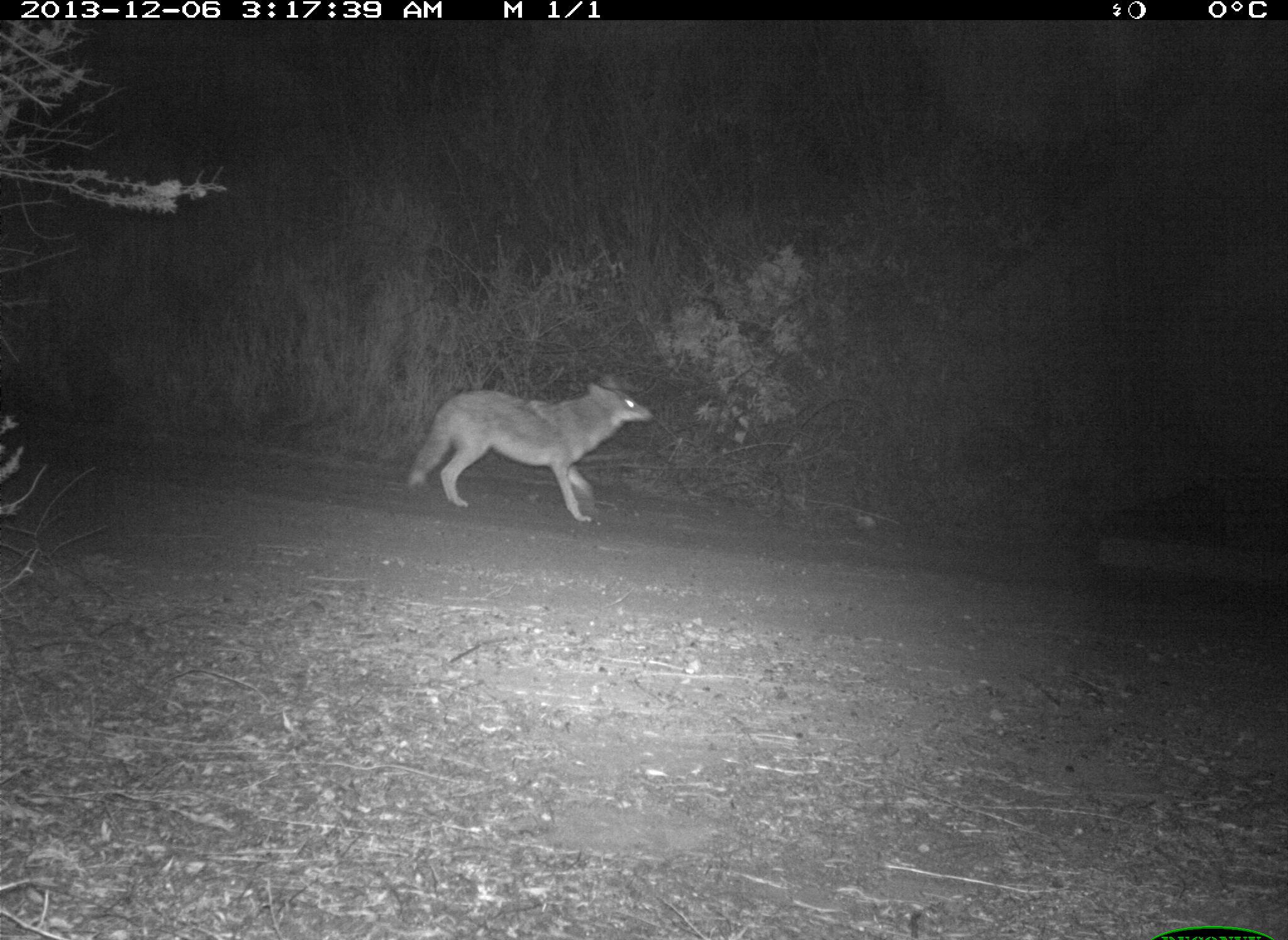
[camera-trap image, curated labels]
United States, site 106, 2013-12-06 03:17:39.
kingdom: Animalia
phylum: Chordata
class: Mammalia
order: Carnivora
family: Canidae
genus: Canis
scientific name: Canis latrans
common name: coyote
Coyote (Canis latrans).